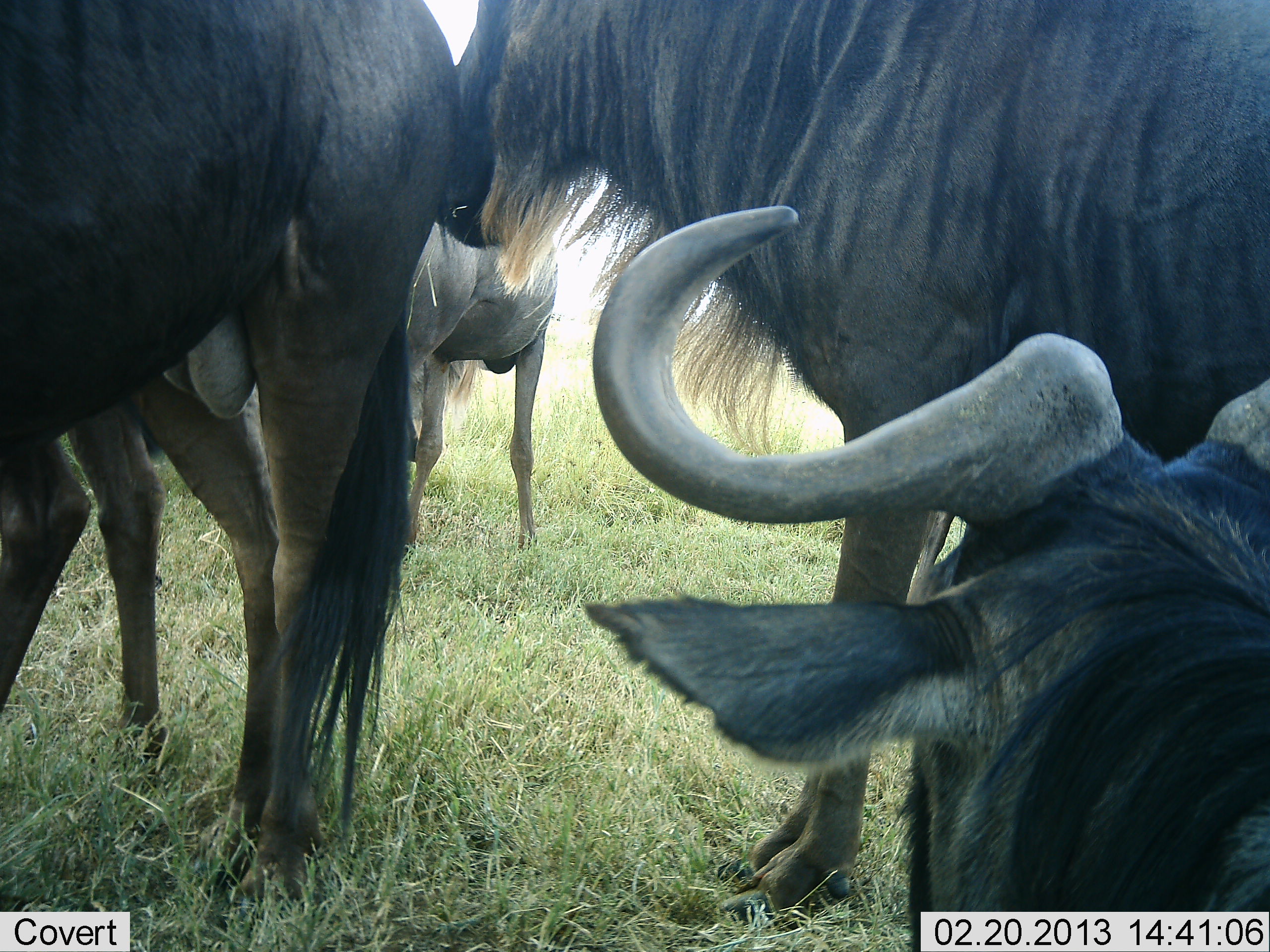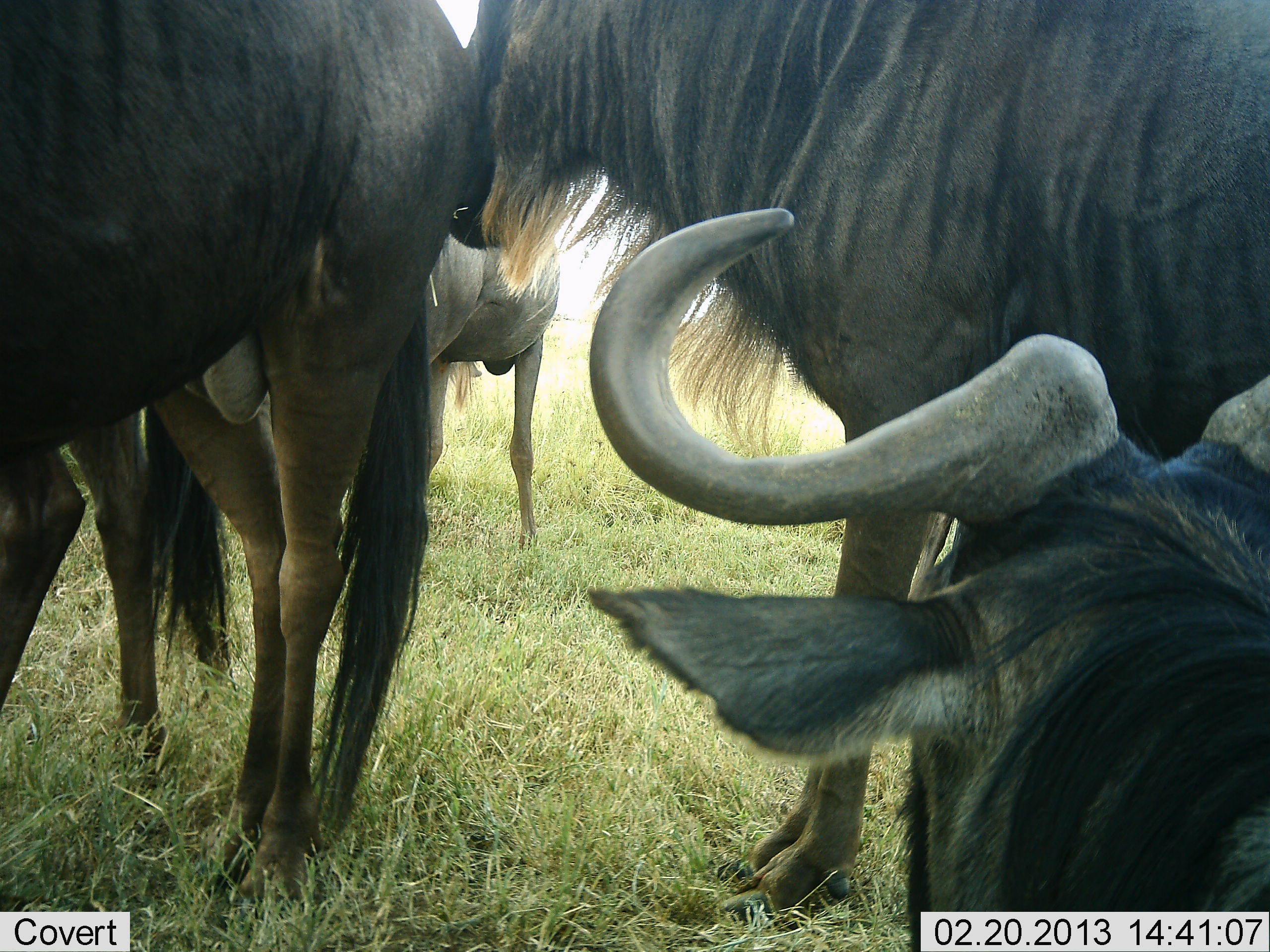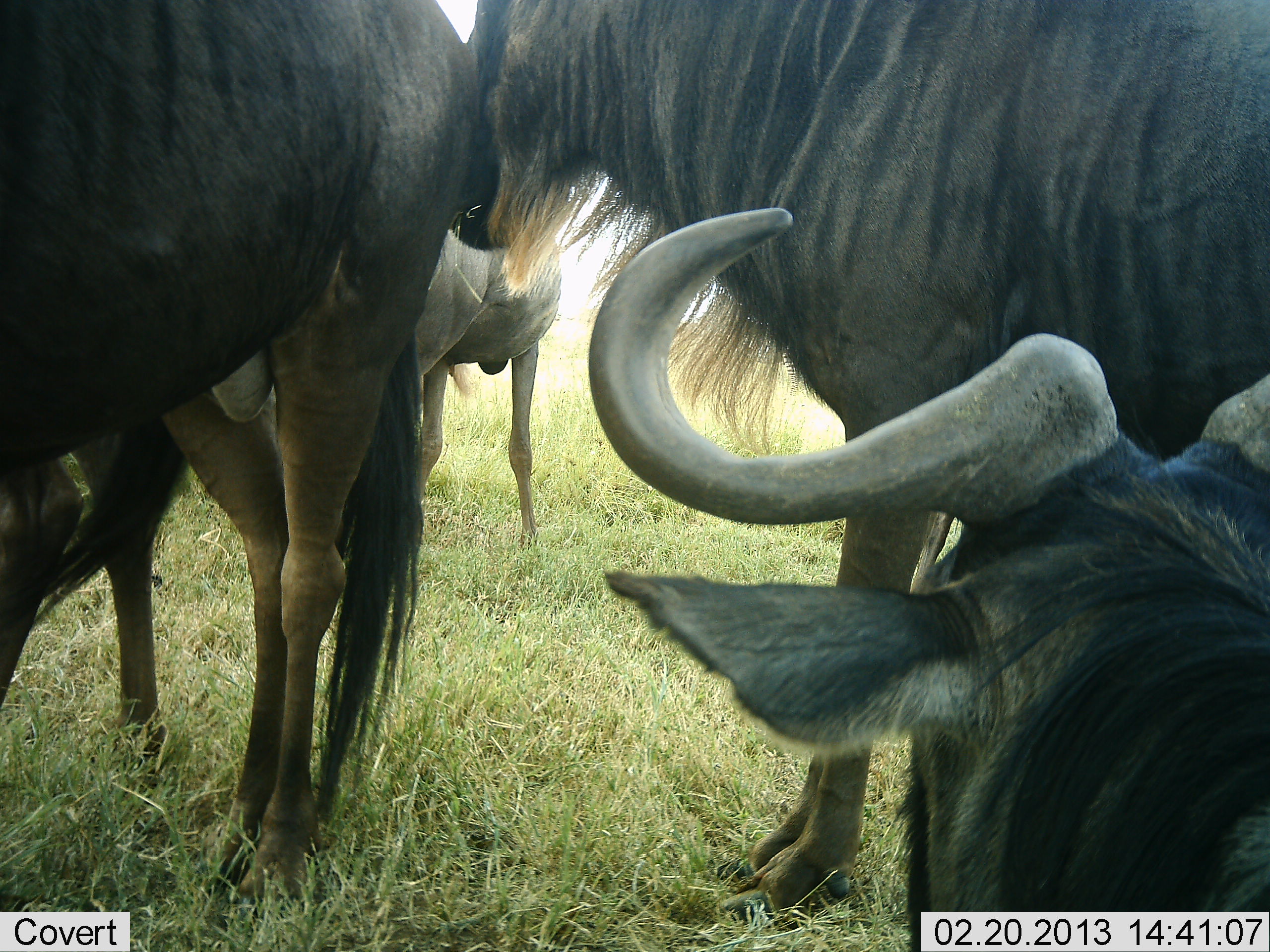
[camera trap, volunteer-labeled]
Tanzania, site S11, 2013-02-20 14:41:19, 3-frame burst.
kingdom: Animalia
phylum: Chordata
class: Mammalia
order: Artiodactyla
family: Bovidae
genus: Connochaetes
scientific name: Connochaetes taurinus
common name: blue wildebeest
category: wildebeest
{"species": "wildebeest (blue wildebeest) (Connochaetes taurinus)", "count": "5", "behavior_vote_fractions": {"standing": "100%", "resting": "53%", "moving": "7%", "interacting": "0%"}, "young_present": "0%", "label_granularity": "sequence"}